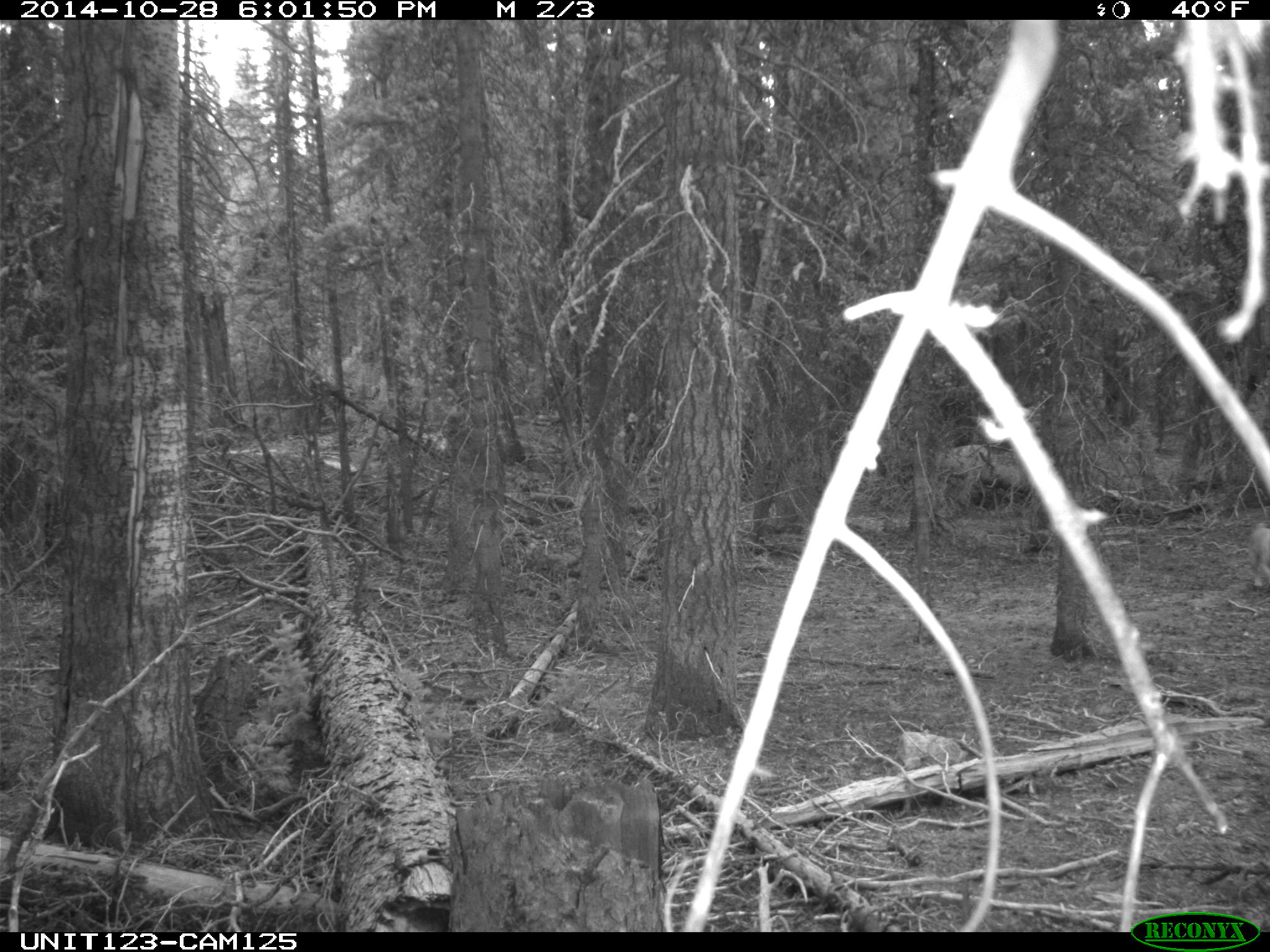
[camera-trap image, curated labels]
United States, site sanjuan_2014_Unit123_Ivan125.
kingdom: Animalia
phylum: Chordata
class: Mammalia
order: Carnivora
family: Canidae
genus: Canis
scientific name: Canis familiaris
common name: domestic dog